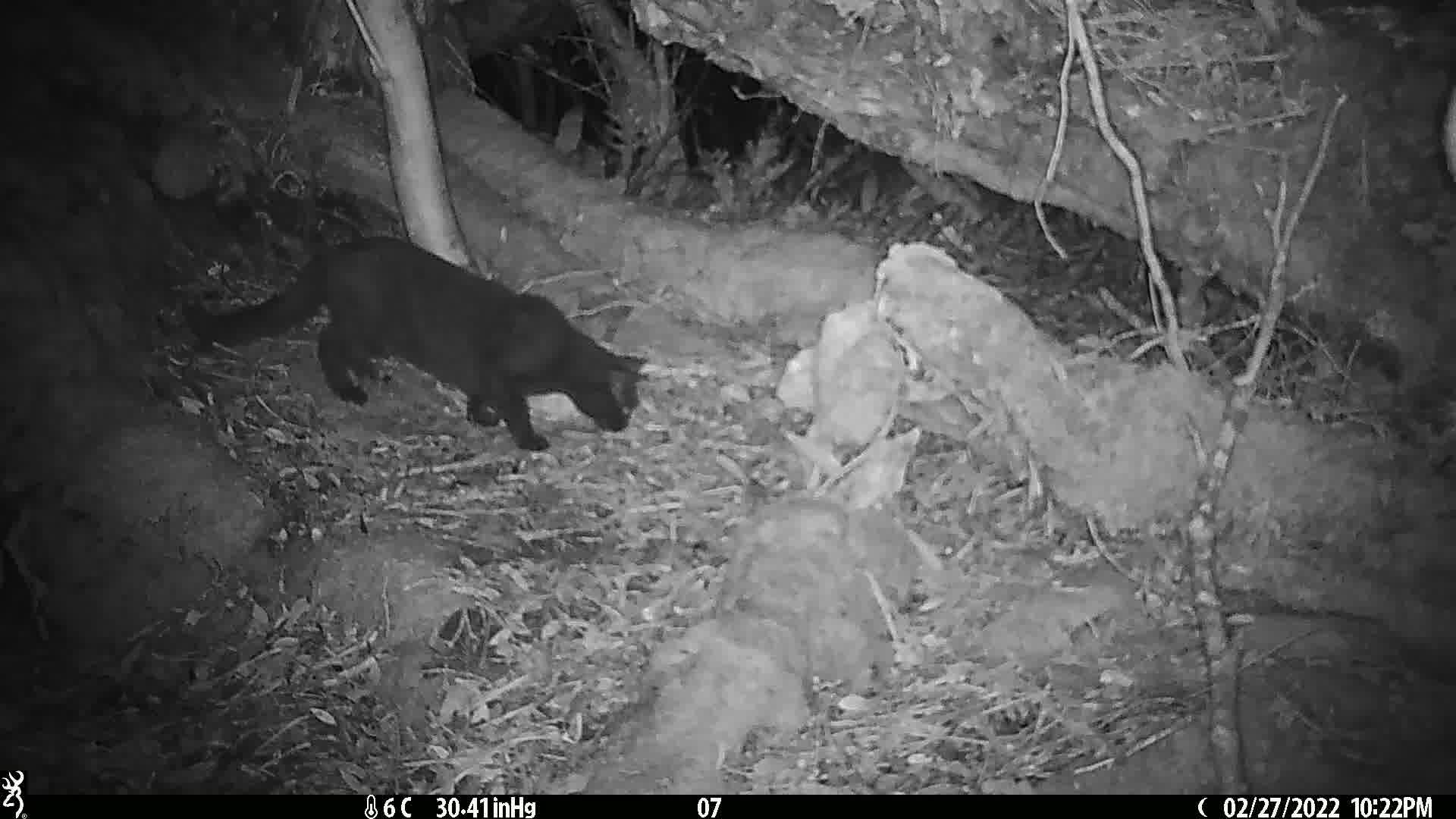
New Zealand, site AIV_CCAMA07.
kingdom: Animalia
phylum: Chordata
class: Mammalia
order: Carnivora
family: Felidae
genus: Felis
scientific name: Felis catus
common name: domestic cat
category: cat